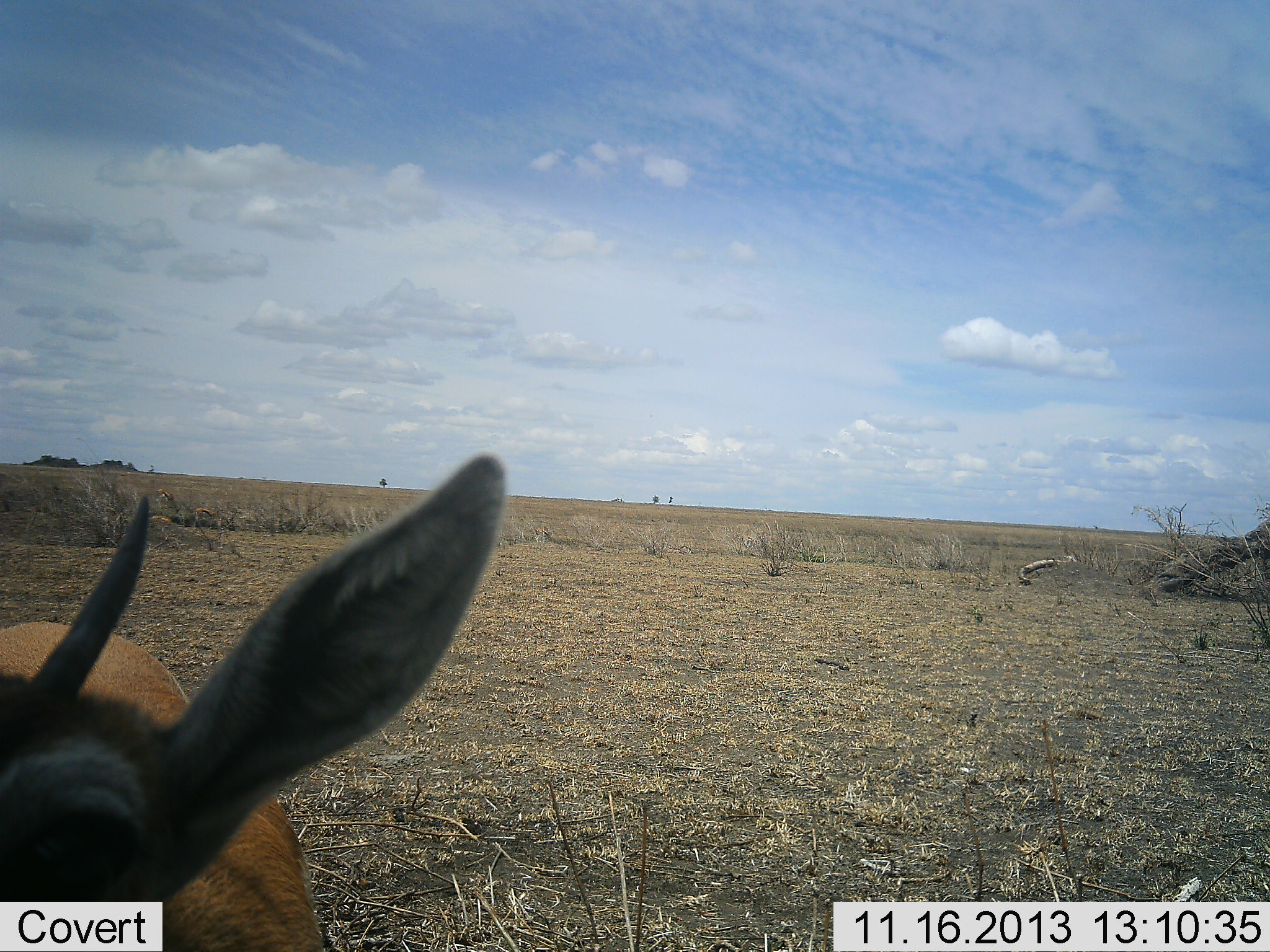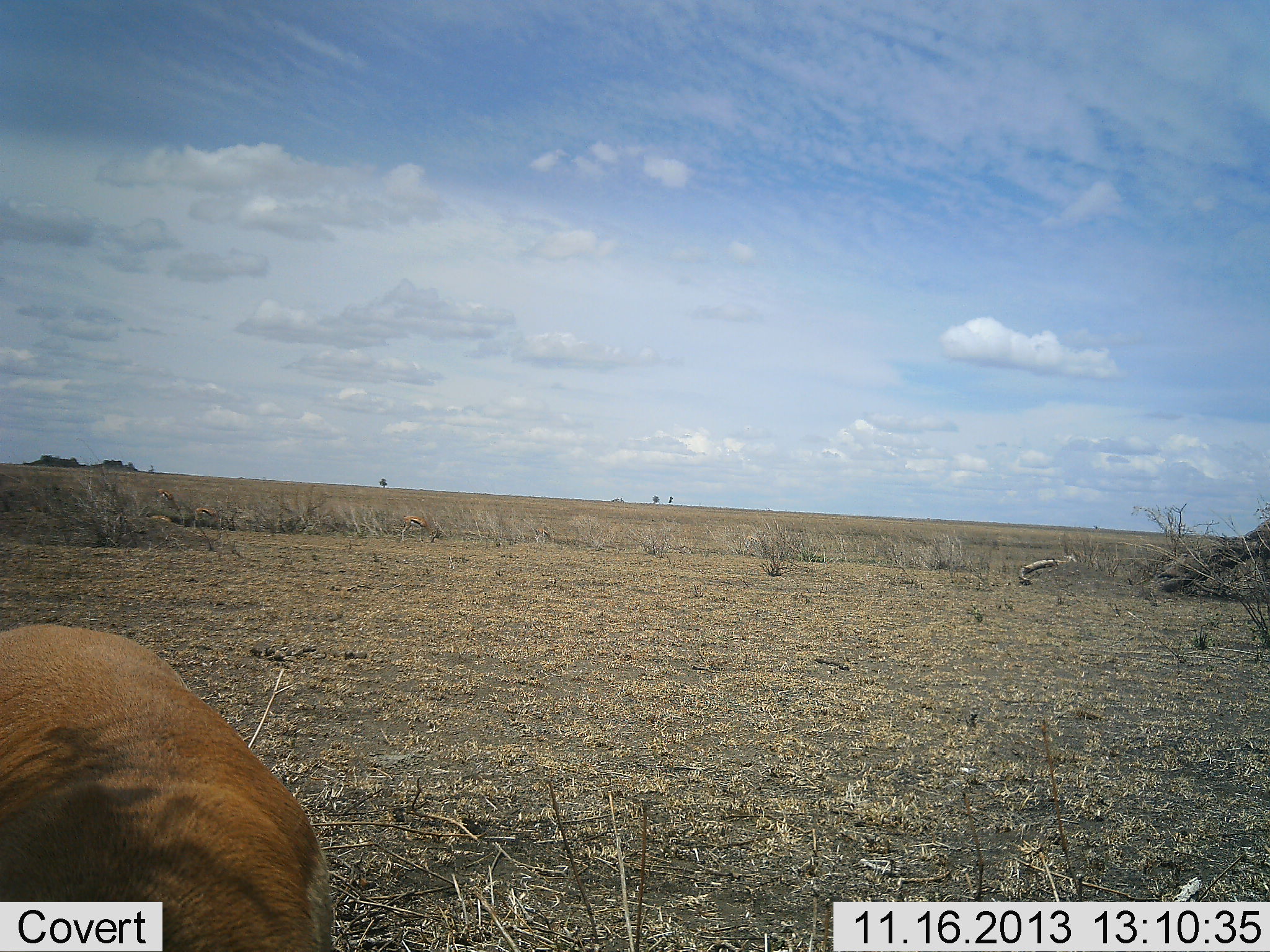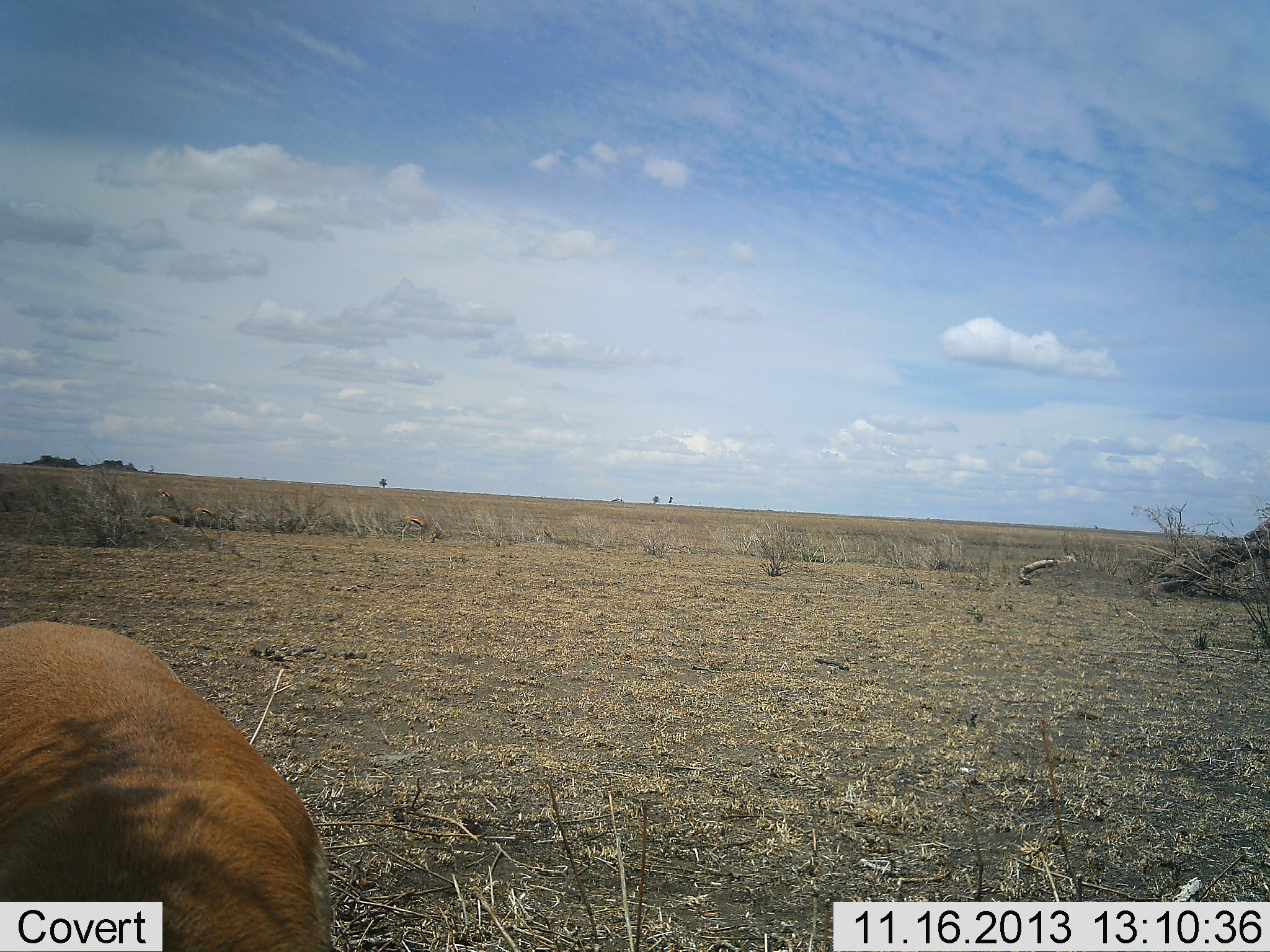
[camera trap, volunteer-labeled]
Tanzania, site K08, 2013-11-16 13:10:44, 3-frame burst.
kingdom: Animalia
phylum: Chordata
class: Mammalia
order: Artiodactyla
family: Bovidae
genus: Eudorcas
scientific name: Eudorcas thomsonii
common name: thomson's gazelle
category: gazellethomsons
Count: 1.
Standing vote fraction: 70%.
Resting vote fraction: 0%.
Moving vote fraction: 20%.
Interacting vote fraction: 0%.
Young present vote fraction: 0%.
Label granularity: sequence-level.